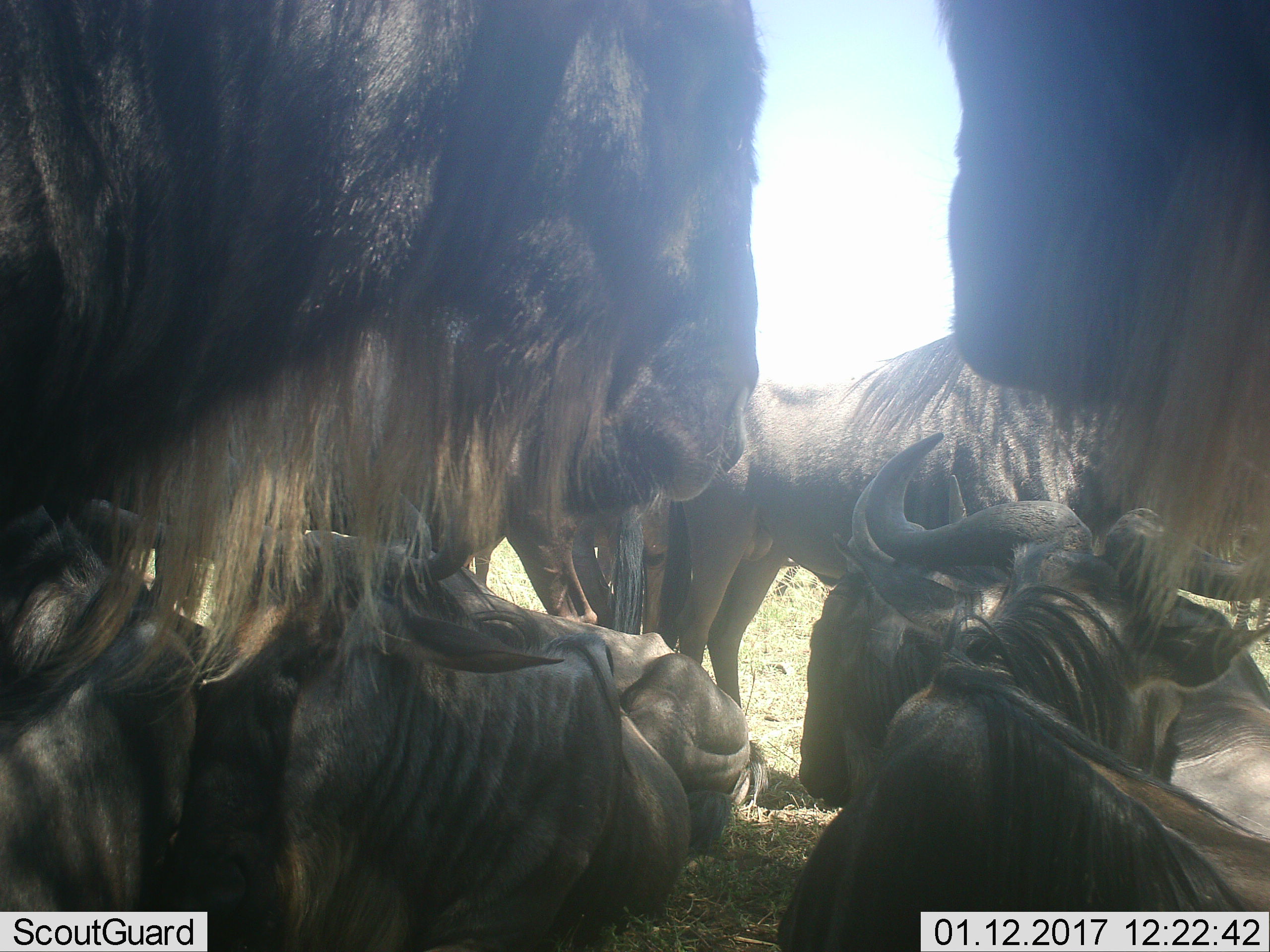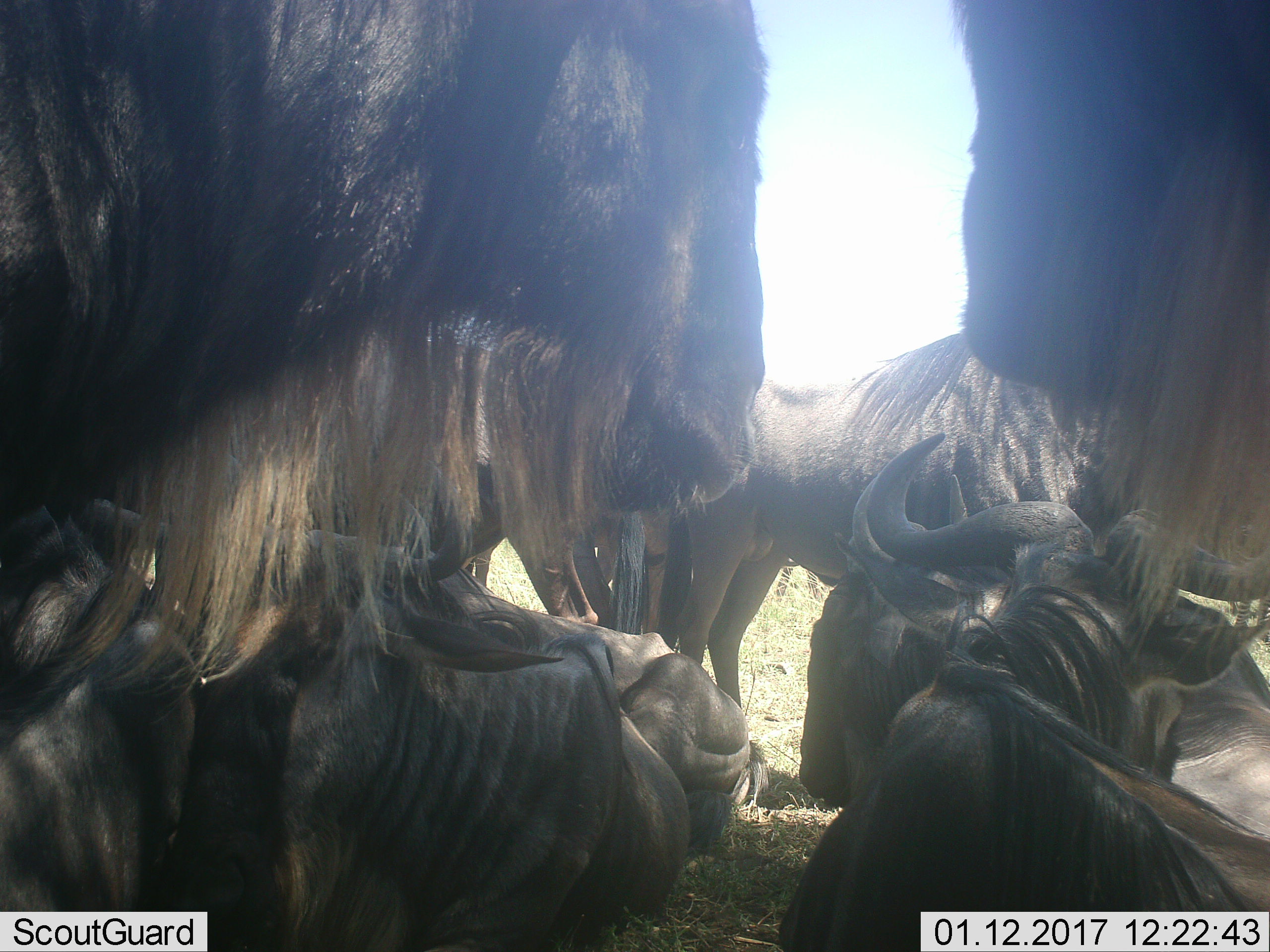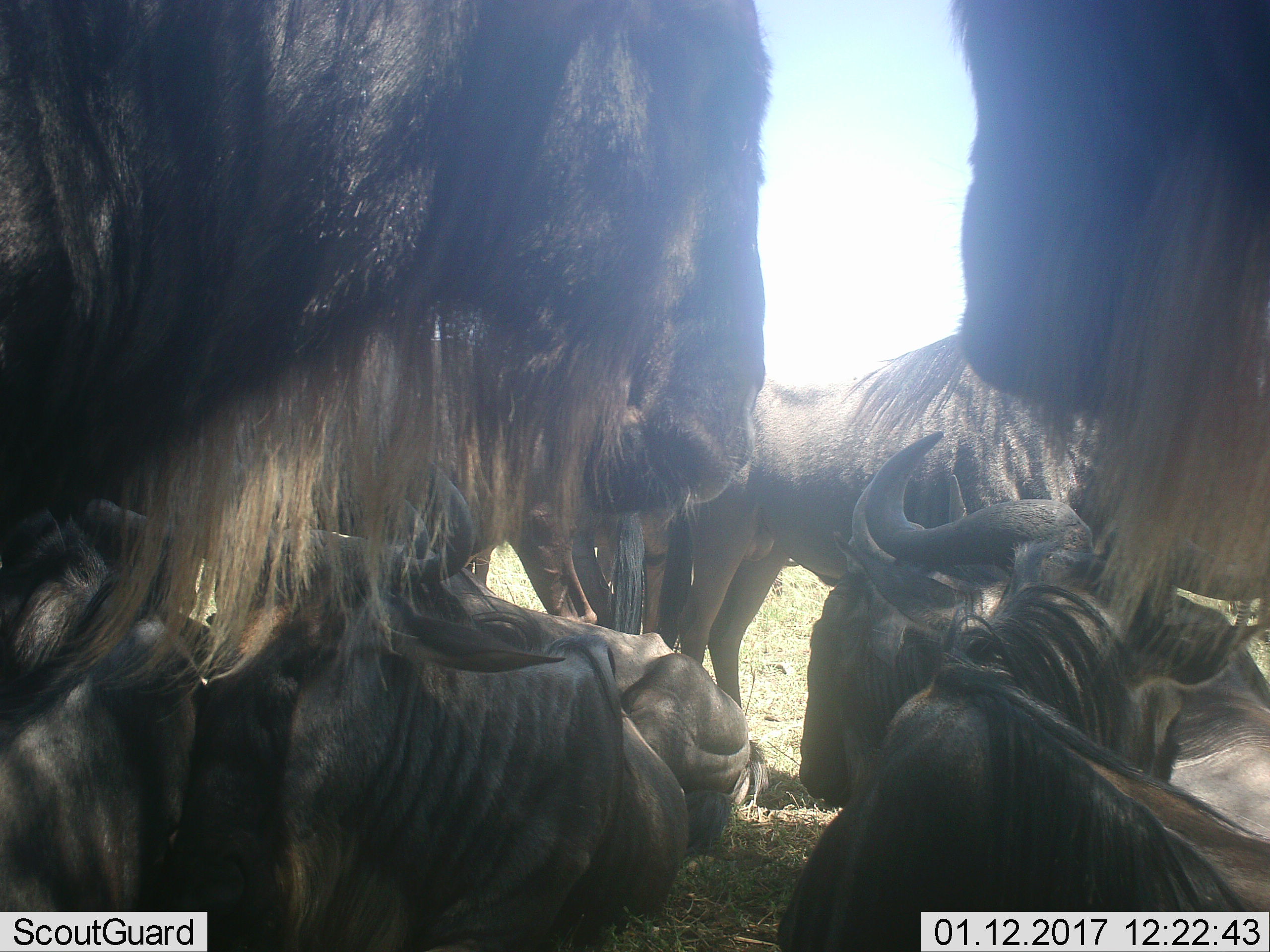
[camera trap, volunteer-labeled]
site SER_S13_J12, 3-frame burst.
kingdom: Animalia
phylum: Chordata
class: Mammalia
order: Artiodactyla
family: Bovidae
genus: Connochaetes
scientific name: Connochaetes taurinus taurinus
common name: blue wildebeest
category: wildebeestblue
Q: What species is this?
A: Wildebeestblue (blue wildebeest) (Connochaetes taurinus taurinus).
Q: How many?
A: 8.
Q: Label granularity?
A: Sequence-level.